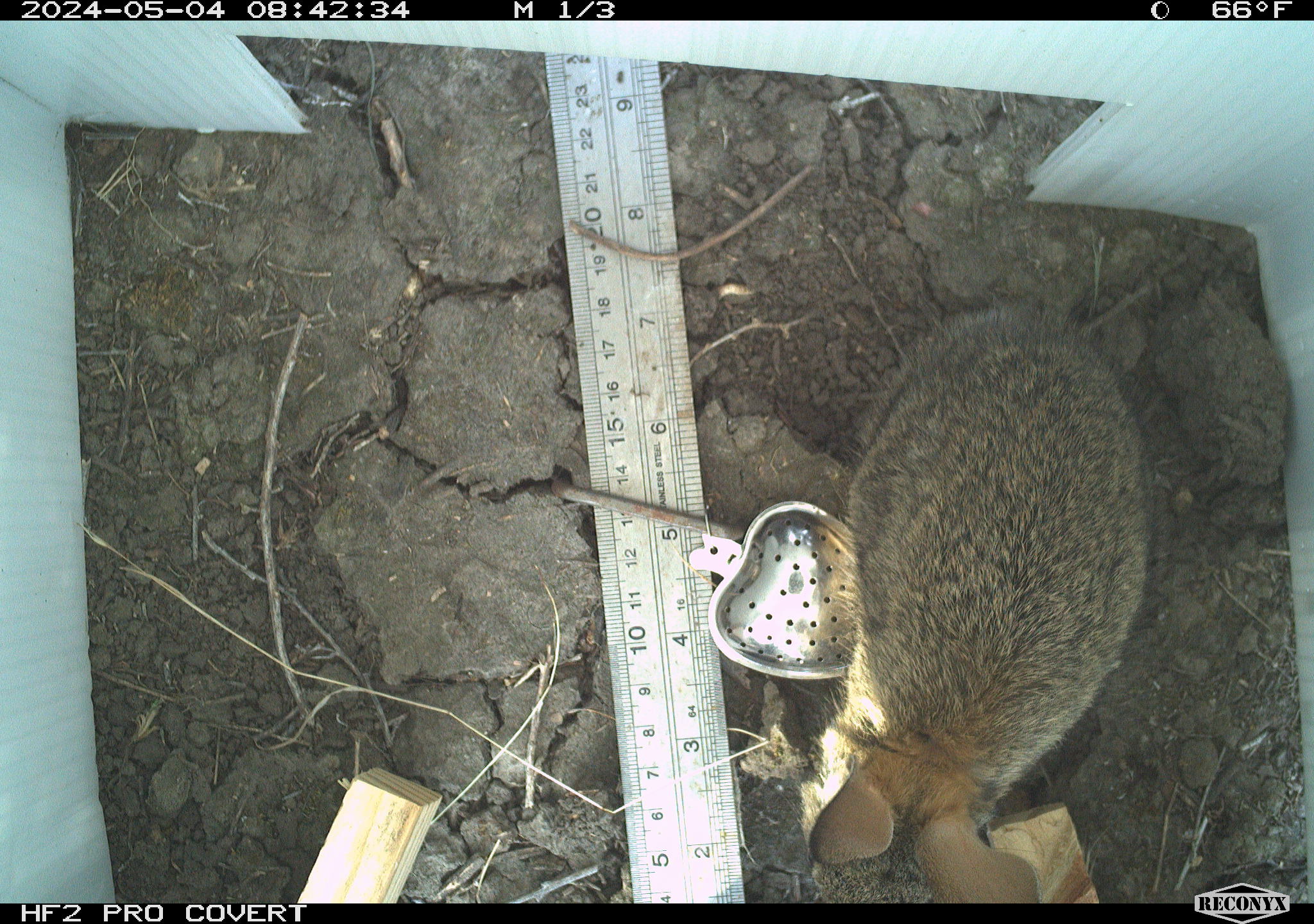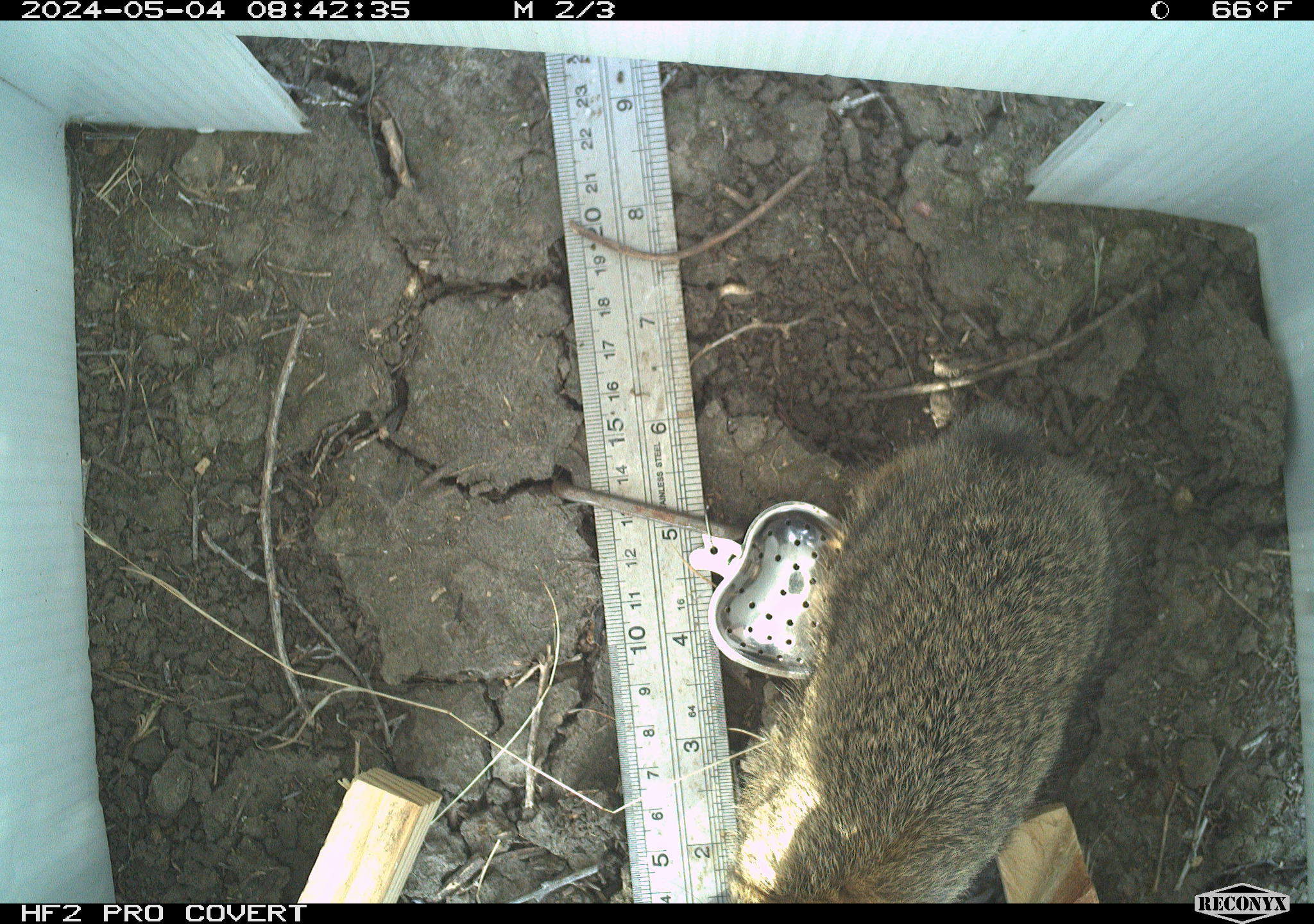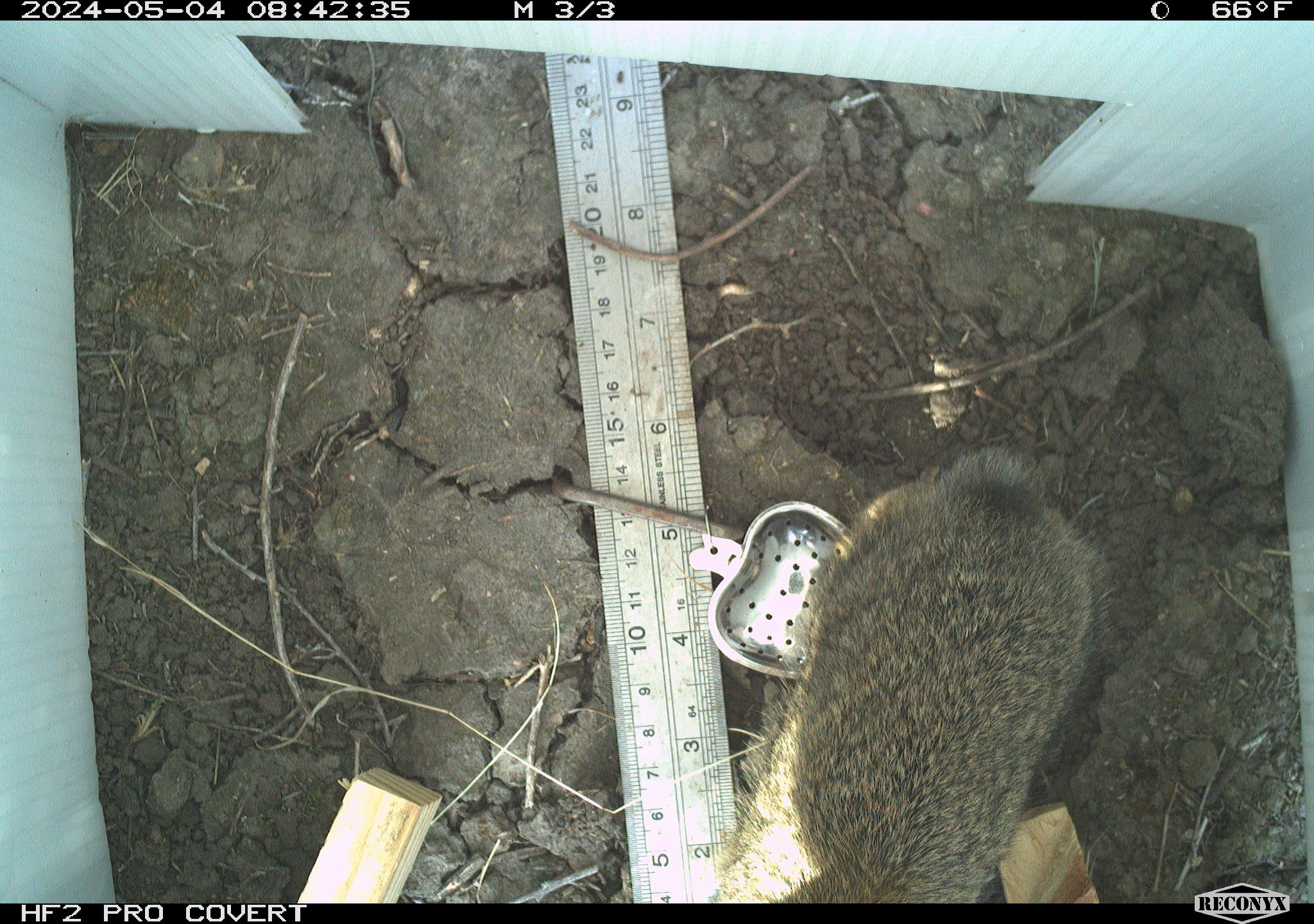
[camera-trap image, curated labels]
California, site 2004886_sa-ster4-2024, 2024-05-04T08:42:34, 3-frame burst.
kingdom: Animalia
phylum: Chordata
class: Mammalia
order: Lagomorpha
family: Leporidae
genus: Sylvilagus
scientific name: Sylvilagus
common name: cottontail rabbits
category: sylvilagus species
Sylvilagus species (cottontail rabbits) (Sylvilagus).